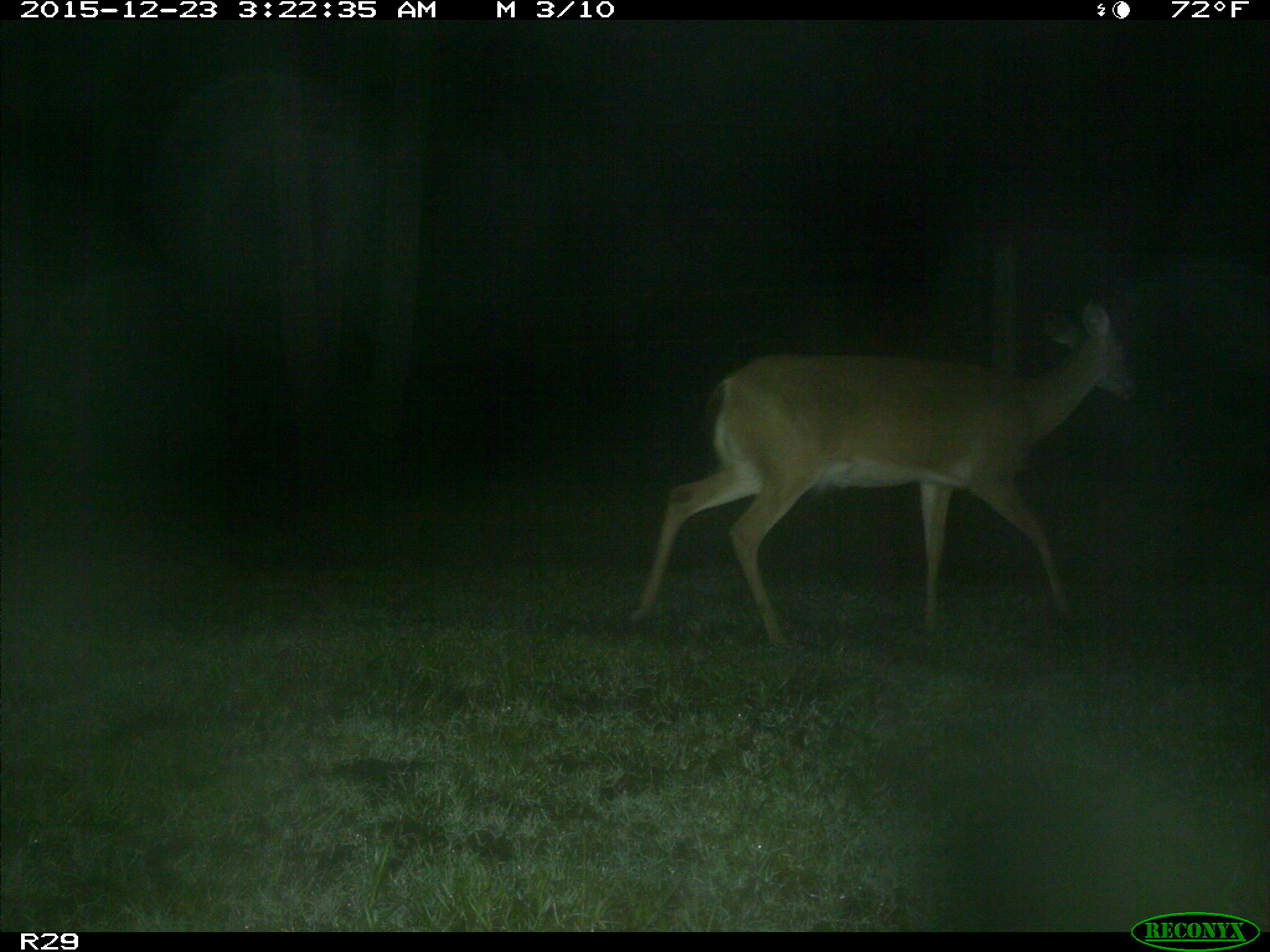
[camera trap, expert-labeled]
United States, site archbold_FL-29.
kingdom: Animalia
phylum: Chordata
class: Mammalia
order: Artiodactyla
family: Cervidae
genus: Odocoileus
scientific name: Odocoileus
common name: deer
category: unidentified deer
Unidentified deer (deer) (Odocoileus).